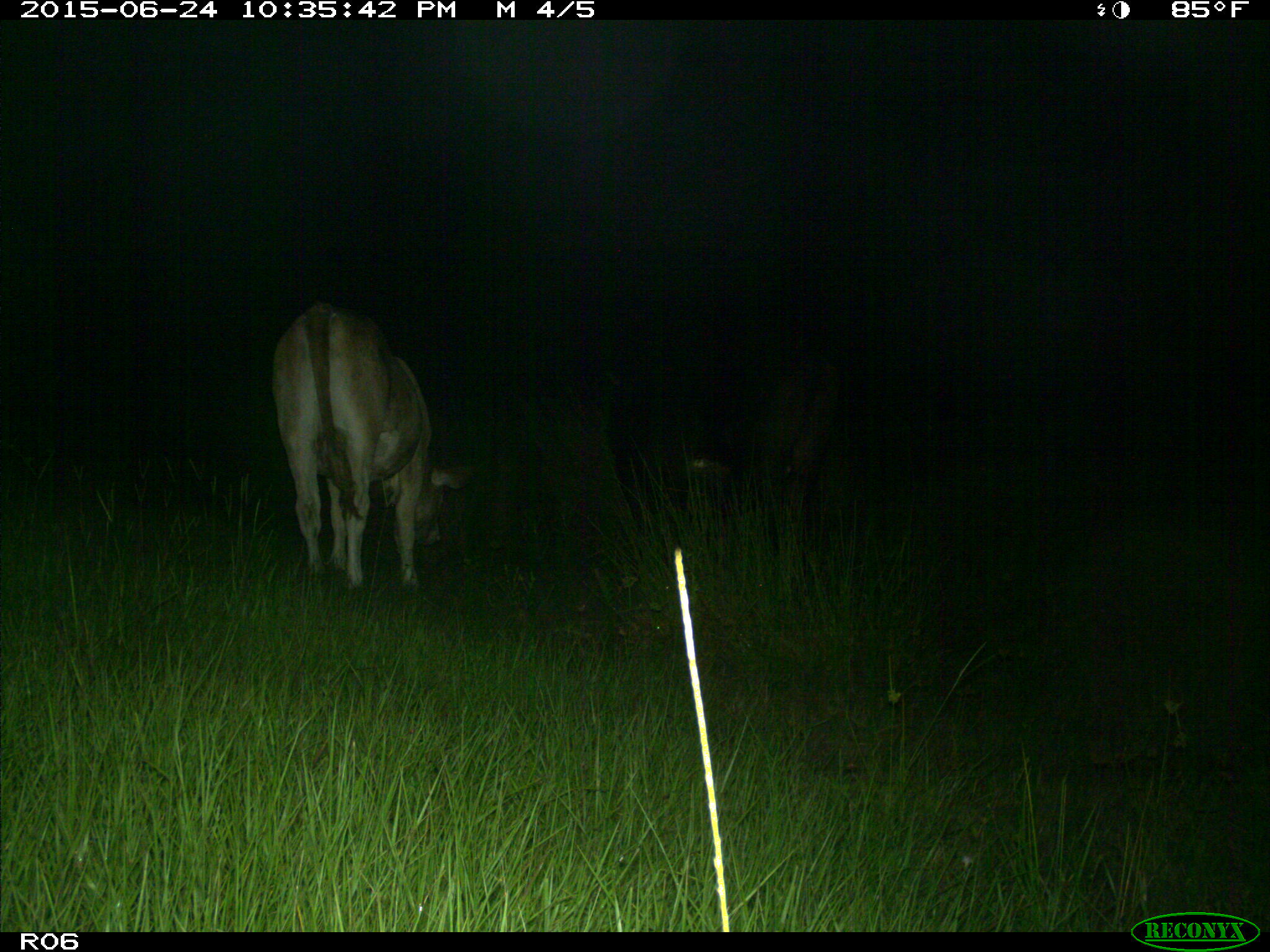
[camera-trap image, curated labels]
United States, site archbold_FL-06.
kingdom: Animalia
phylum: Chordata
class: Mammalia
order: Artiodactyla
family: Bovidae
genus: Bos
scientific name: Bos taurus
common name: domestic cow